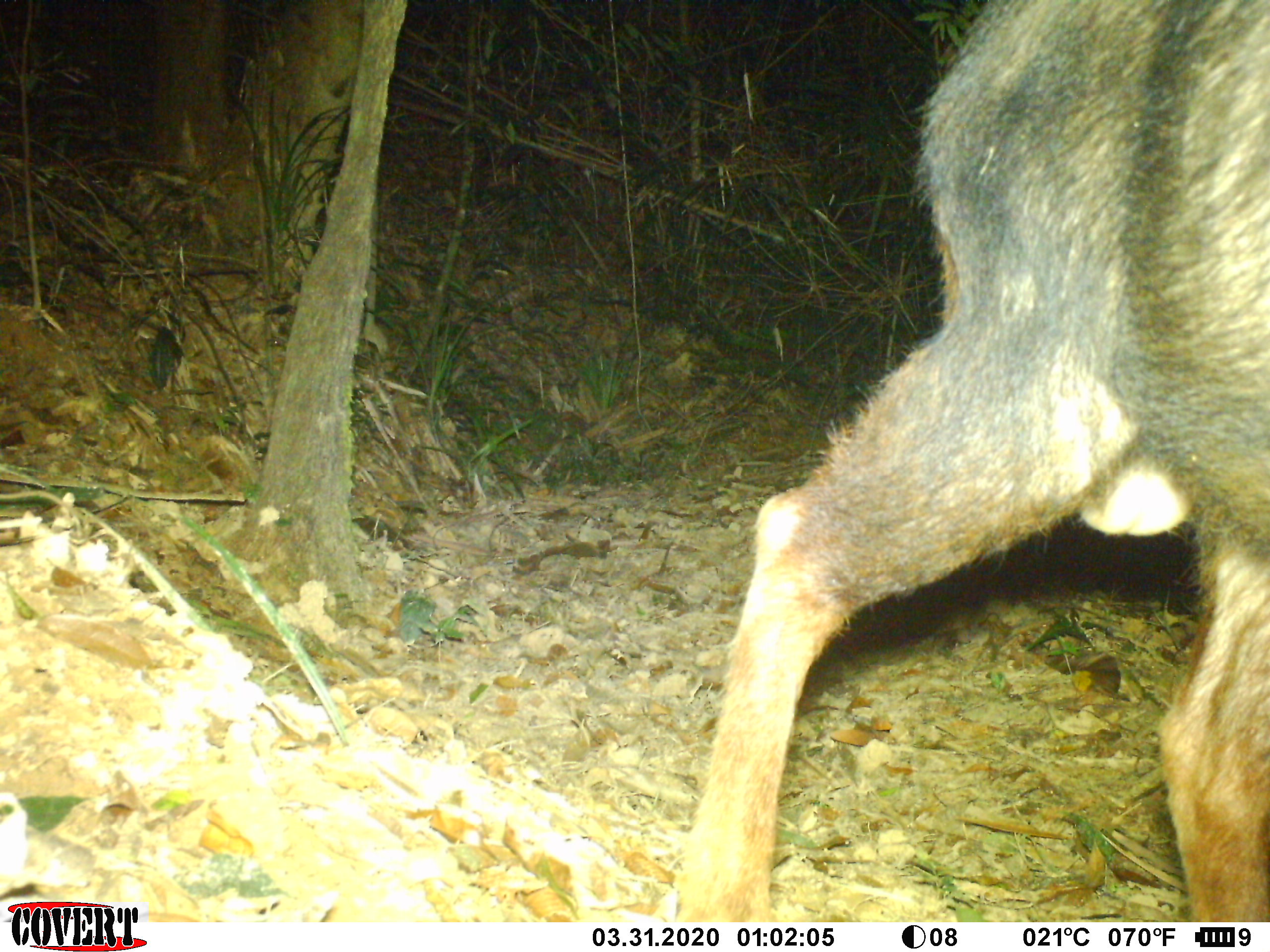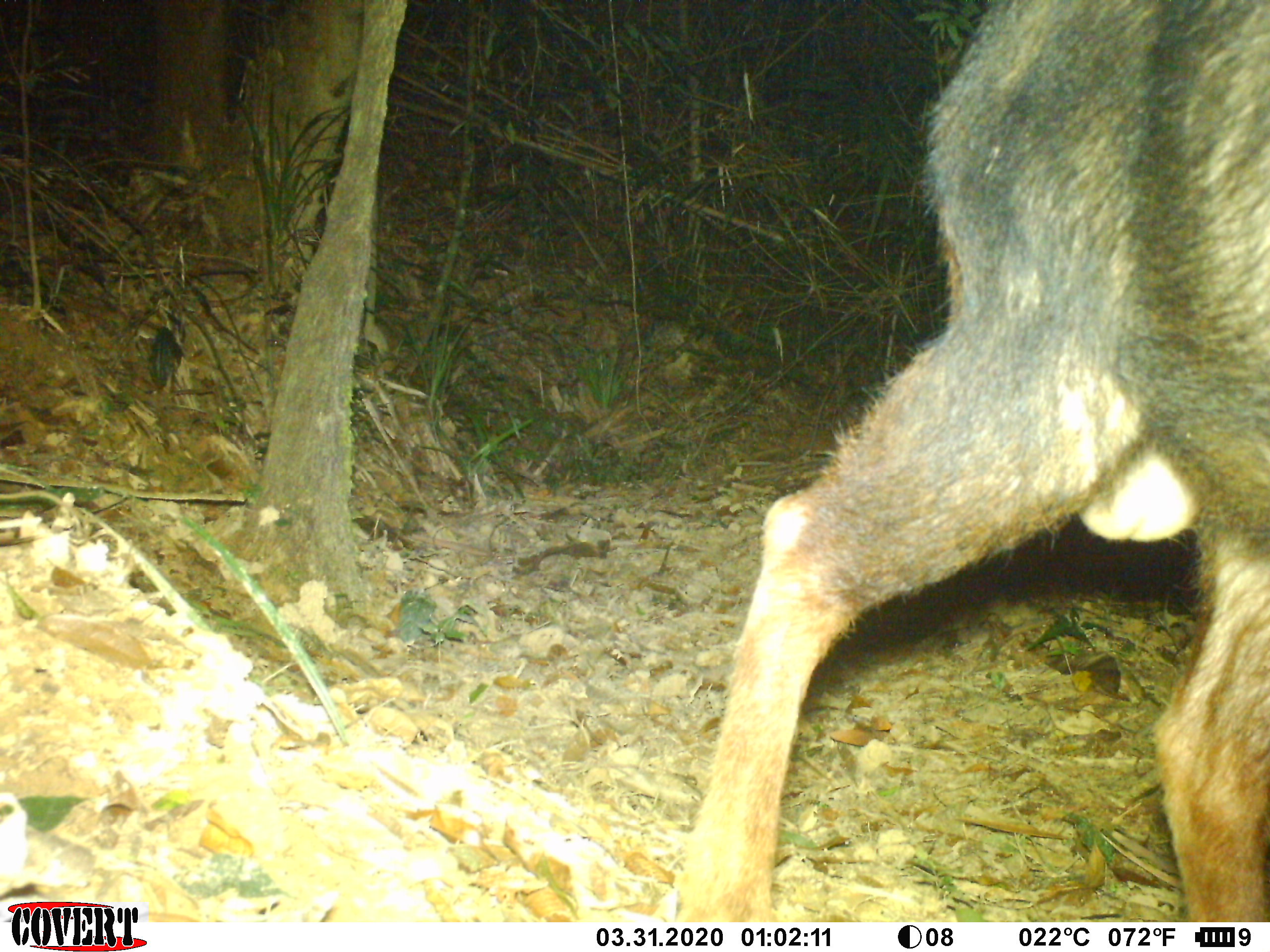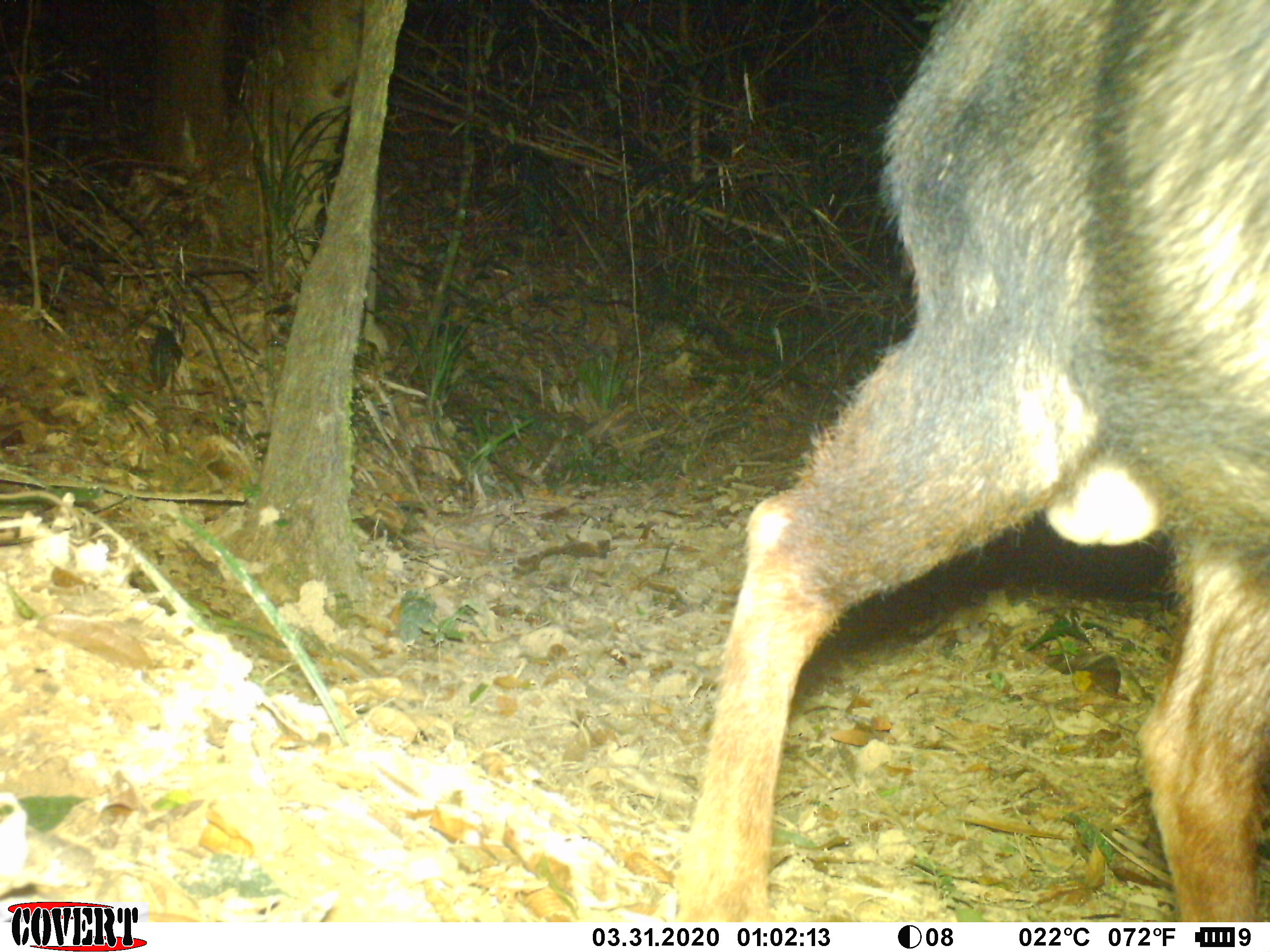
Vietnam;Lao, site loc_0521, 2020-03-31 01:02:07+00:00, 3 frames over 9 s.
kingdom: Animalia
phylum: Chordata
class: Mammalia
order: Artiodactyla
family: Bovidae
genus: Capricornis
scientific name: Capricornis sumatraensis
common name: chinese serow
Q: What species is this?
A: Chinese serow (Capricornis sumatraensis).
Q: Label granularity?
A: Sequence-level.